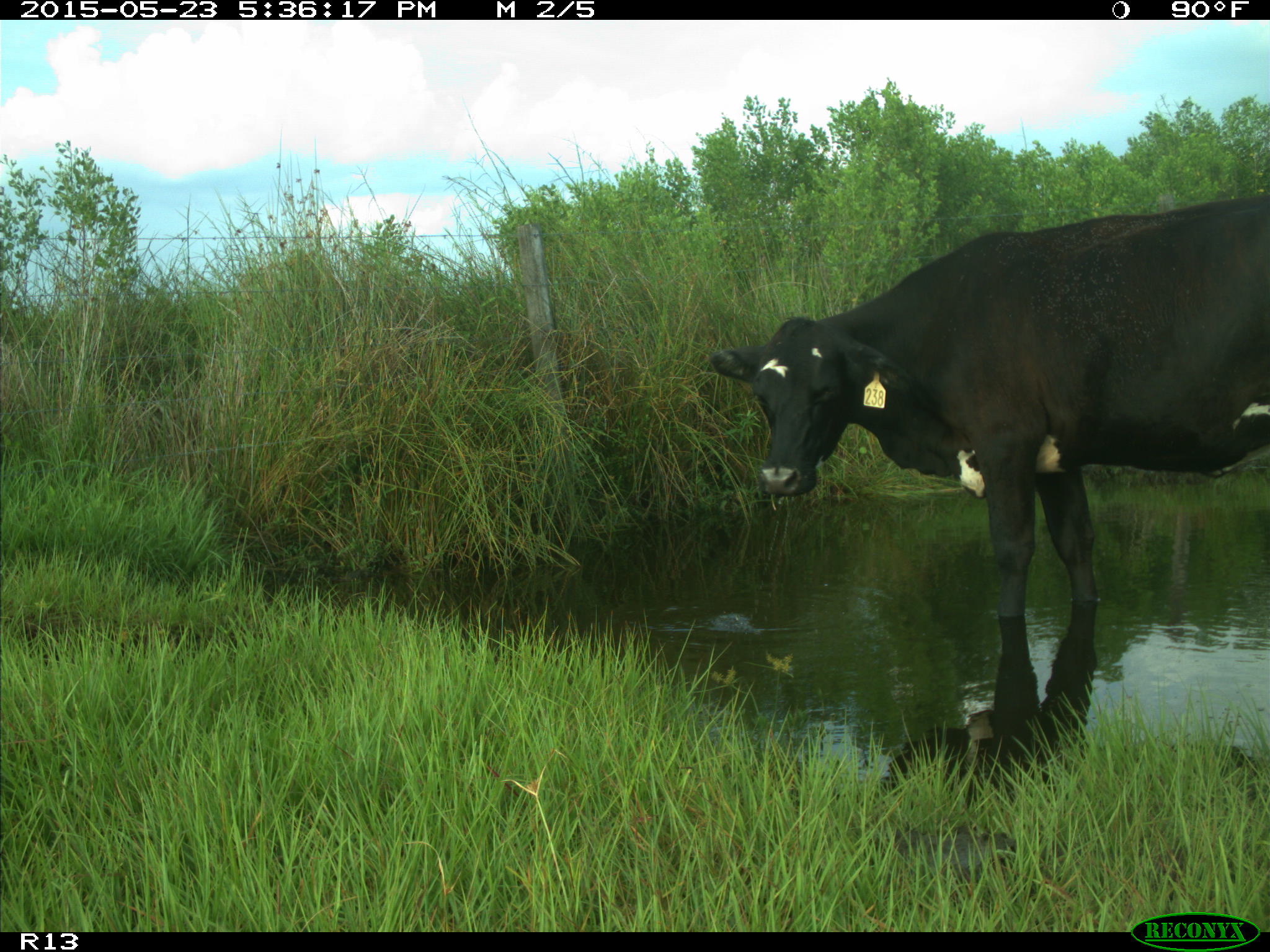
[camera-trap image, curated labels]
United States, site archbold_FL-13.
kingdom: Animalia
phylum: Chordata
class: Mammalia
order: Artiodactyla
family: Bovidae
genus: Bos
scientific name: Bos taurus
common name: domestic cow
Bos taurus (domestic cow).